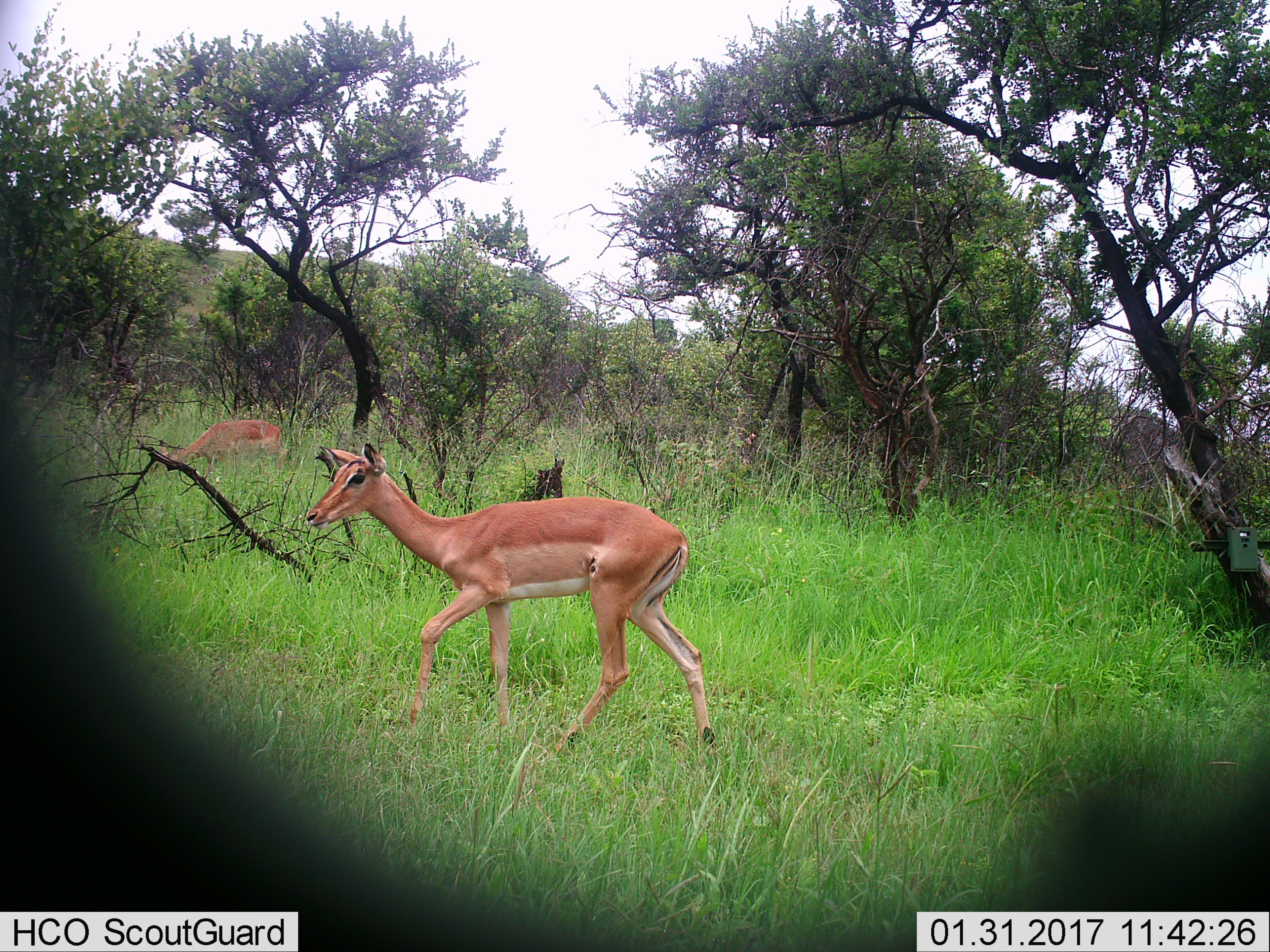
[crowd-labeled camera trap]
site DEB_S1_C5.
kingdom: Animalia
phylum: Chordata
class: Mammalia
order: Artiodactyla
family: Bovidae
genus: Aepyceros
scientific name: Aepyceros melampus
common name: impala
Impala (Aepyceros melampus), count 2. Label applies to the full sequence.